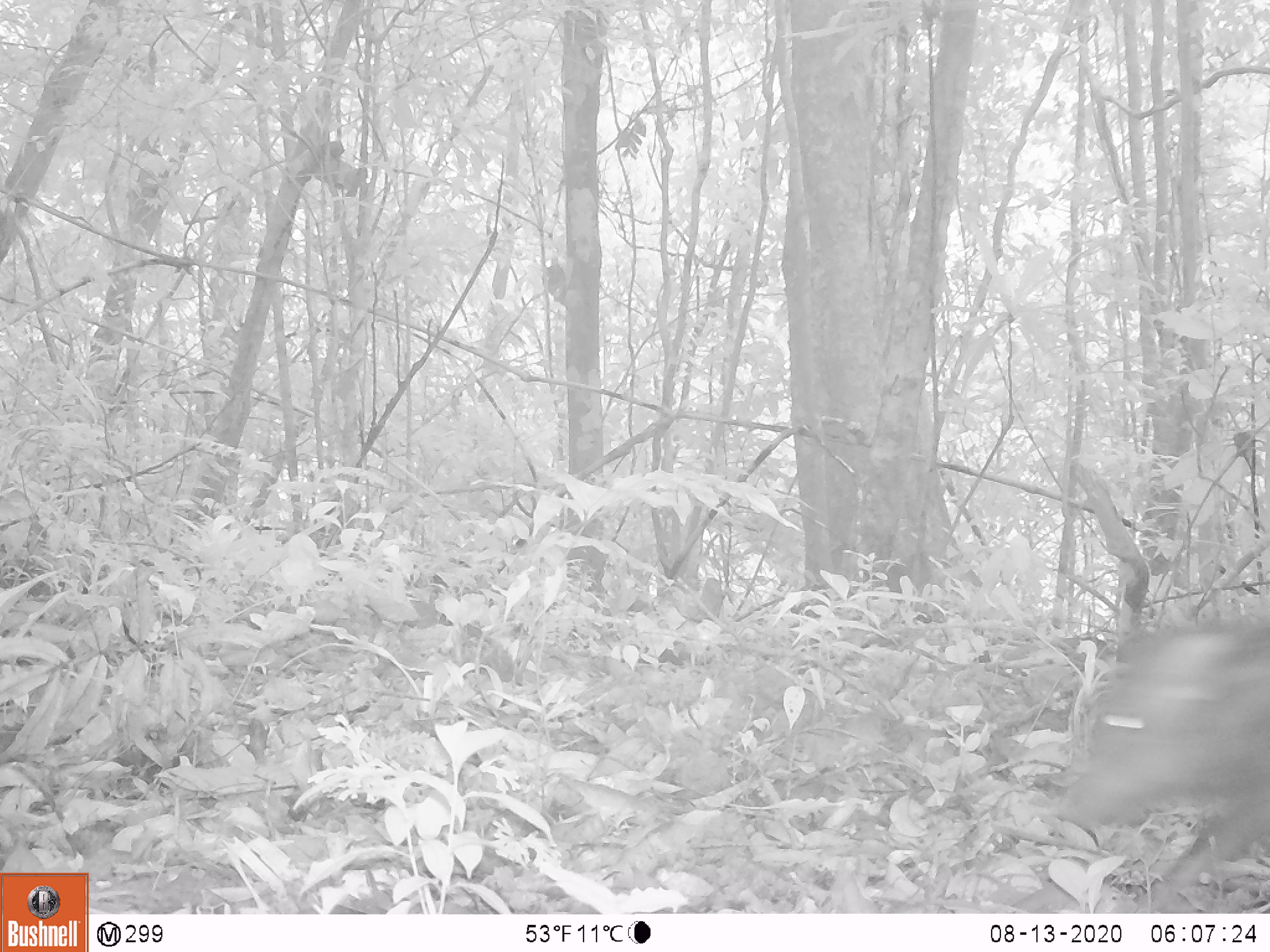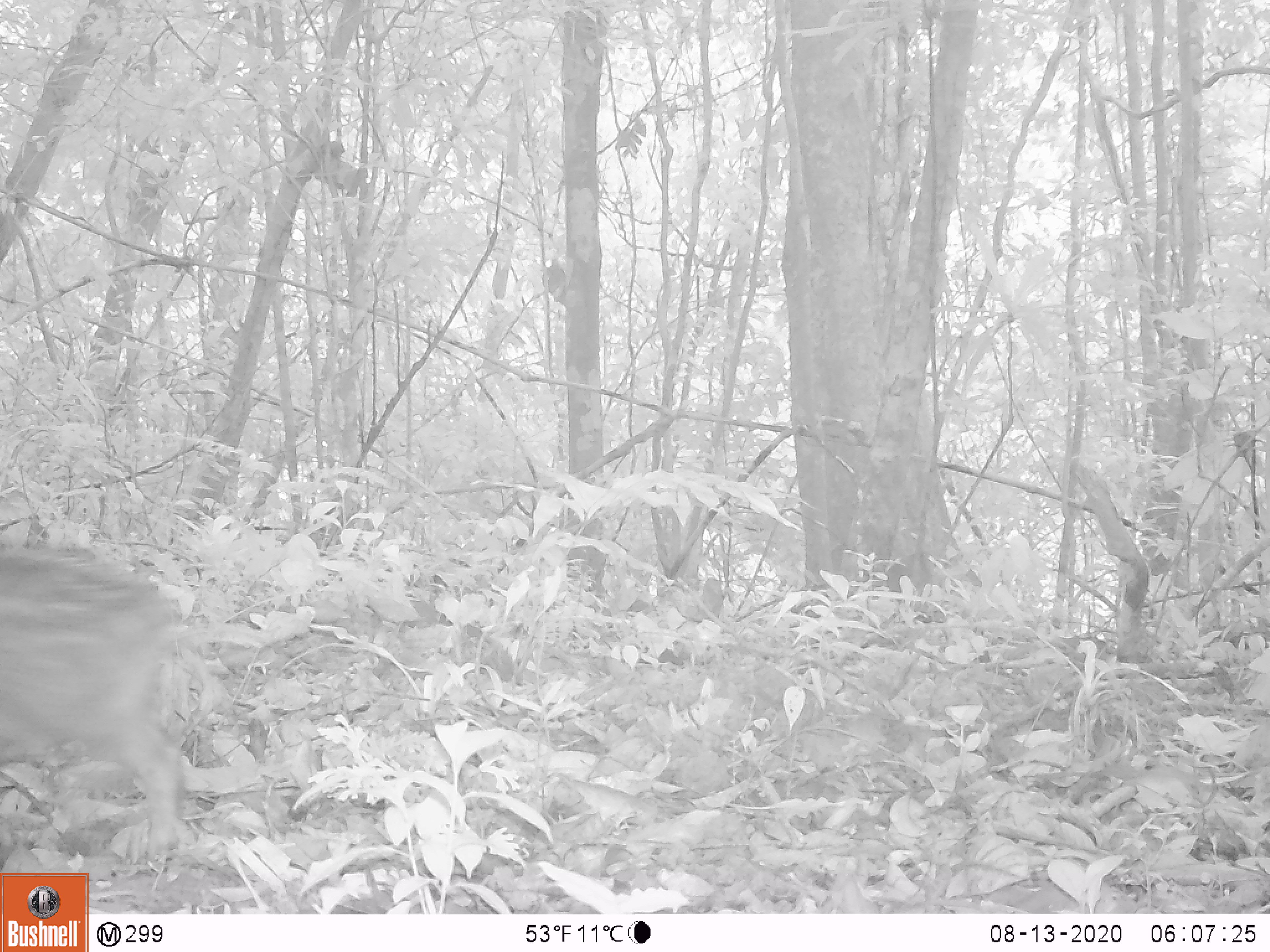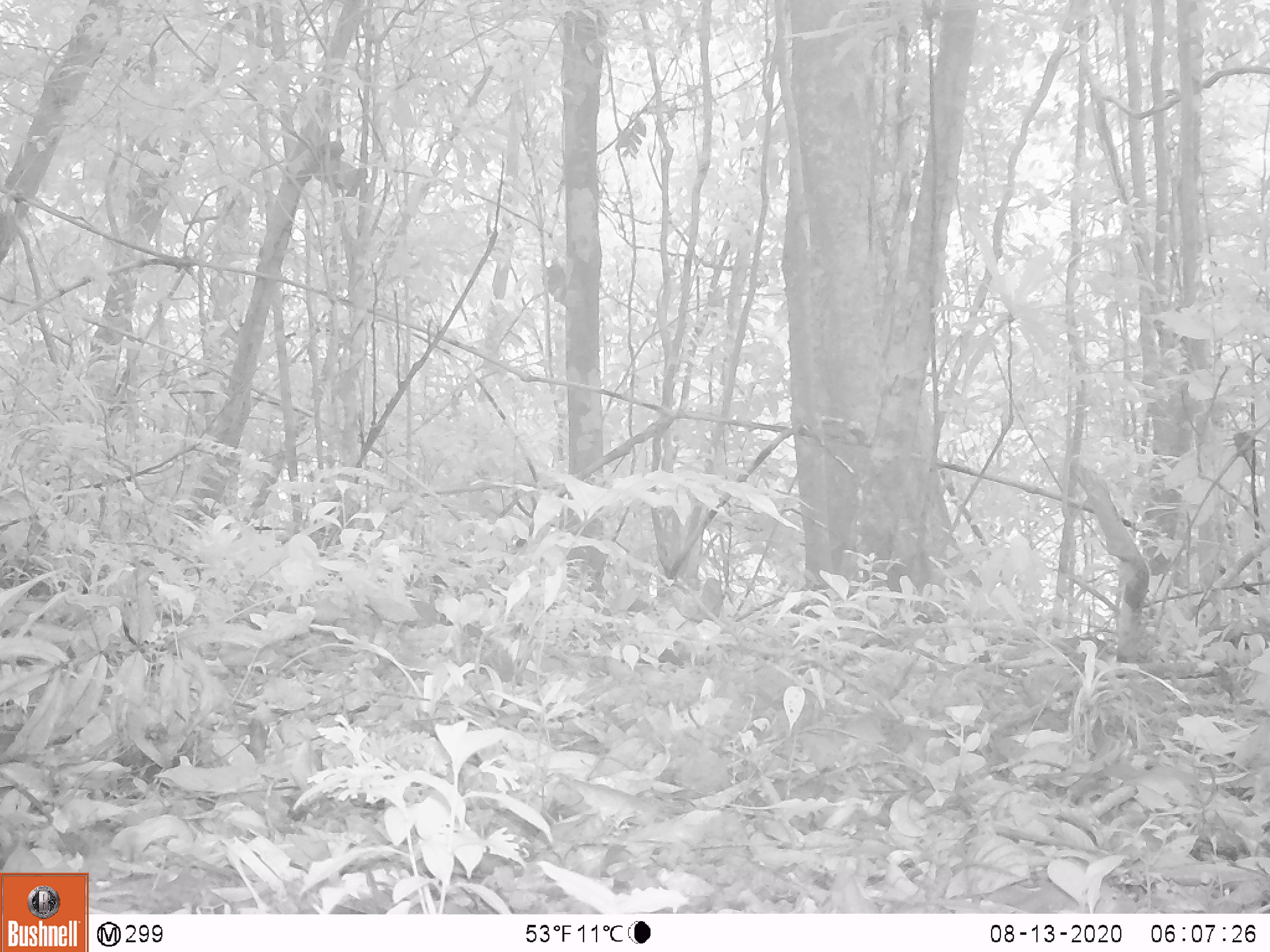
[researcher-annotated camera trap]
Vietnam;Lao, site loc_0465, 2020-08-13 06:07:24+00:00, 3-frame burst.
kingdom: Animalia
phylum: Chordata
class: Mammalia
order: Artiodactyla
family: Suidae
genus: Sus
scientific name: Sus scrofa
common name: eurasian wild pig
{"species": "eurasian wild pig (Sus scrofa)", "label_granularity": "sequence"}